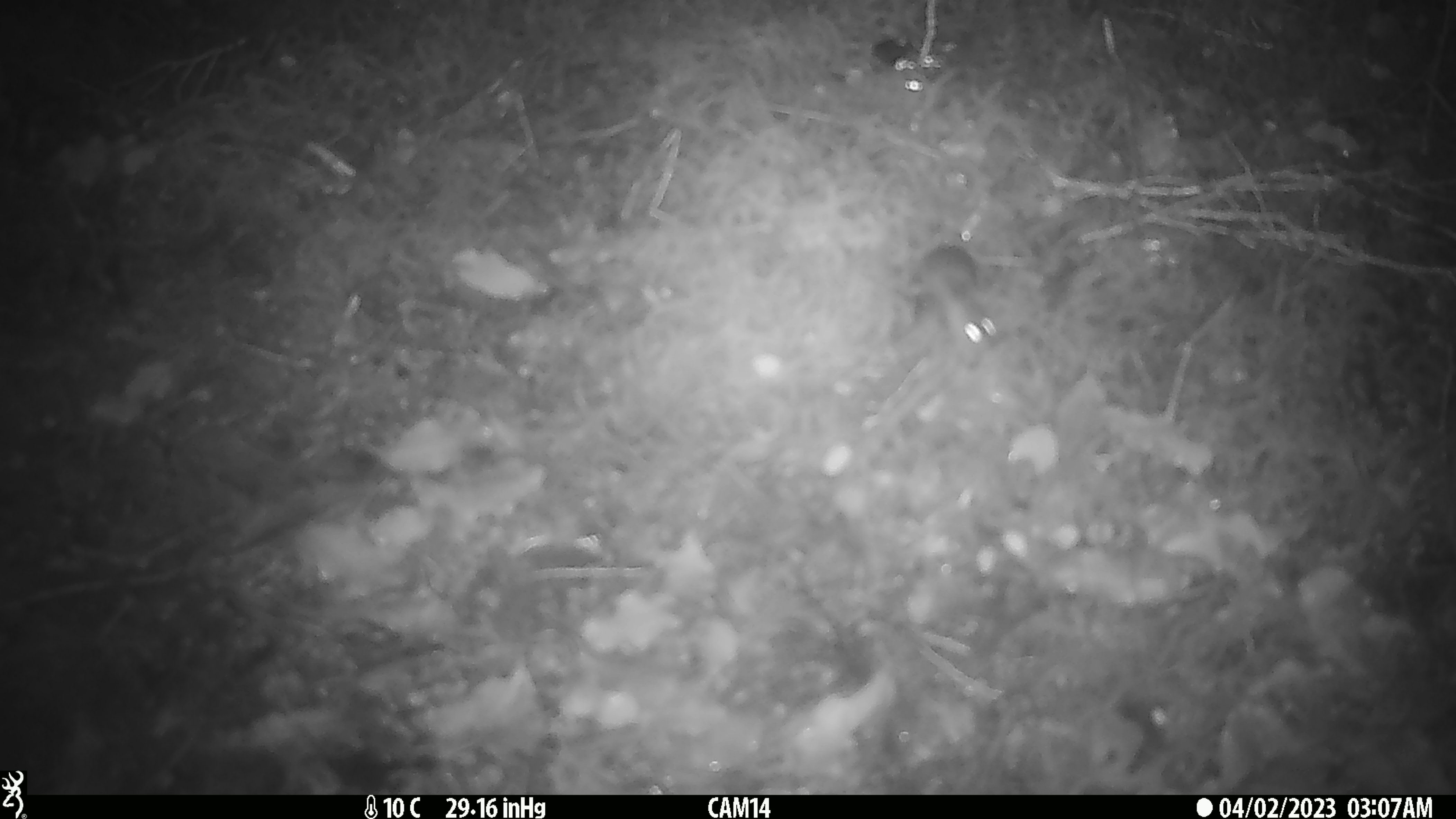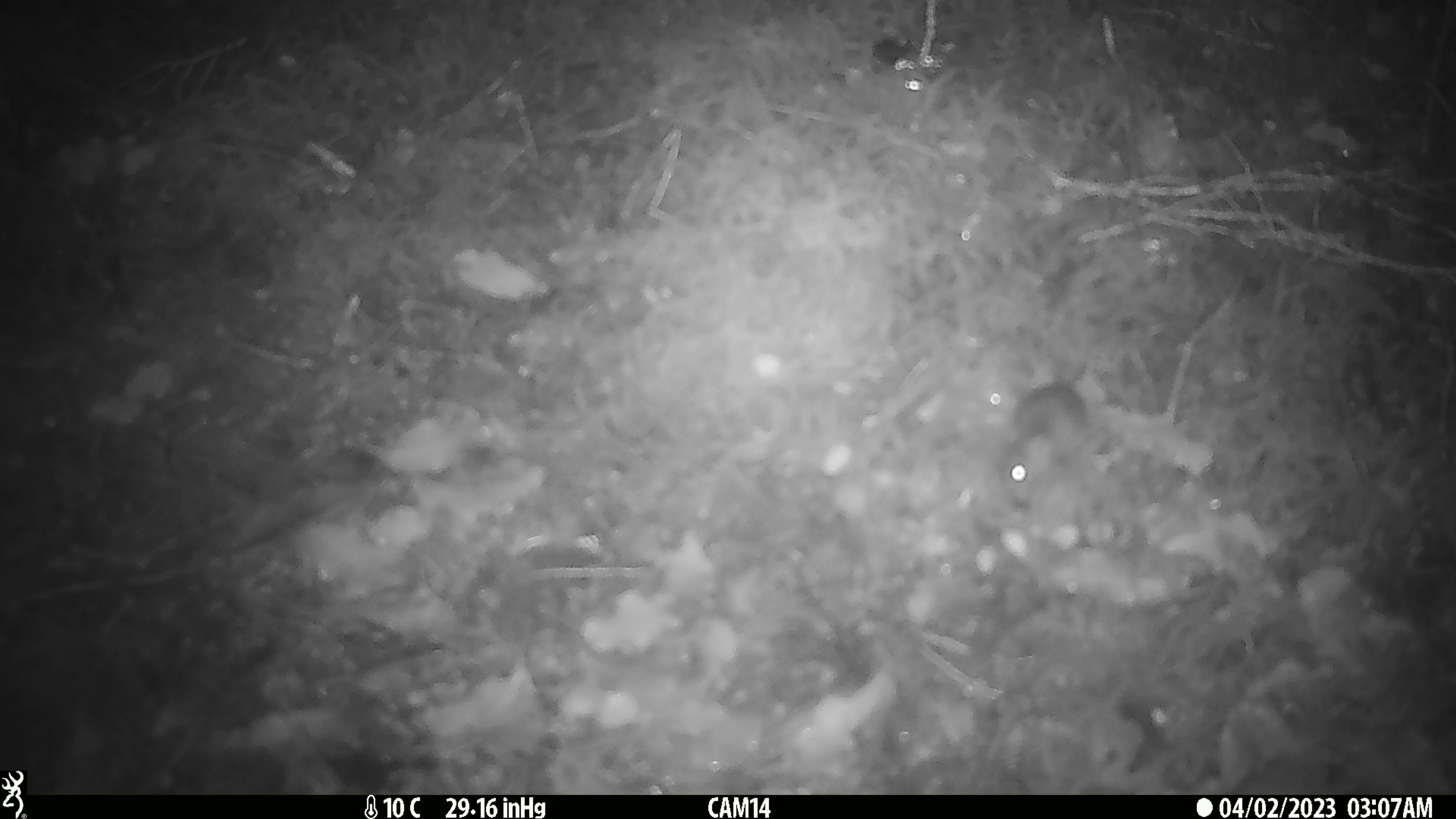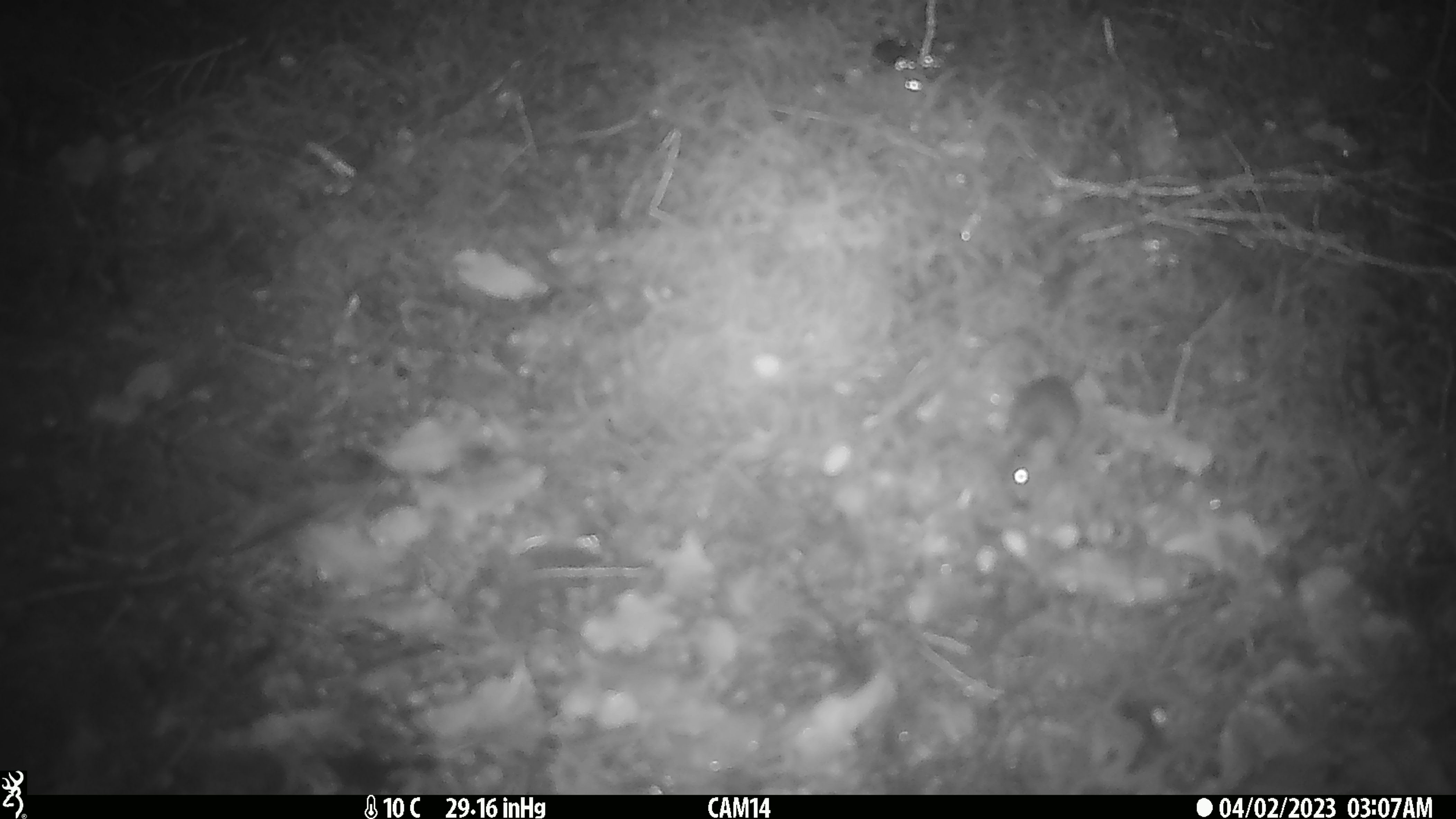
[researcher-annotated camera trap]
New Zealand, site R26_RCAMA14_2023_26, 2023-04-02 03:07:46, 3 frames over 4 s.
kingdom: Animalia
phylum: Chordata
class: Mammalia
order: Rodentia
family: Muridae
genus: Mus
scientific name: Mus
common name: mouse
Mouse (Mus).